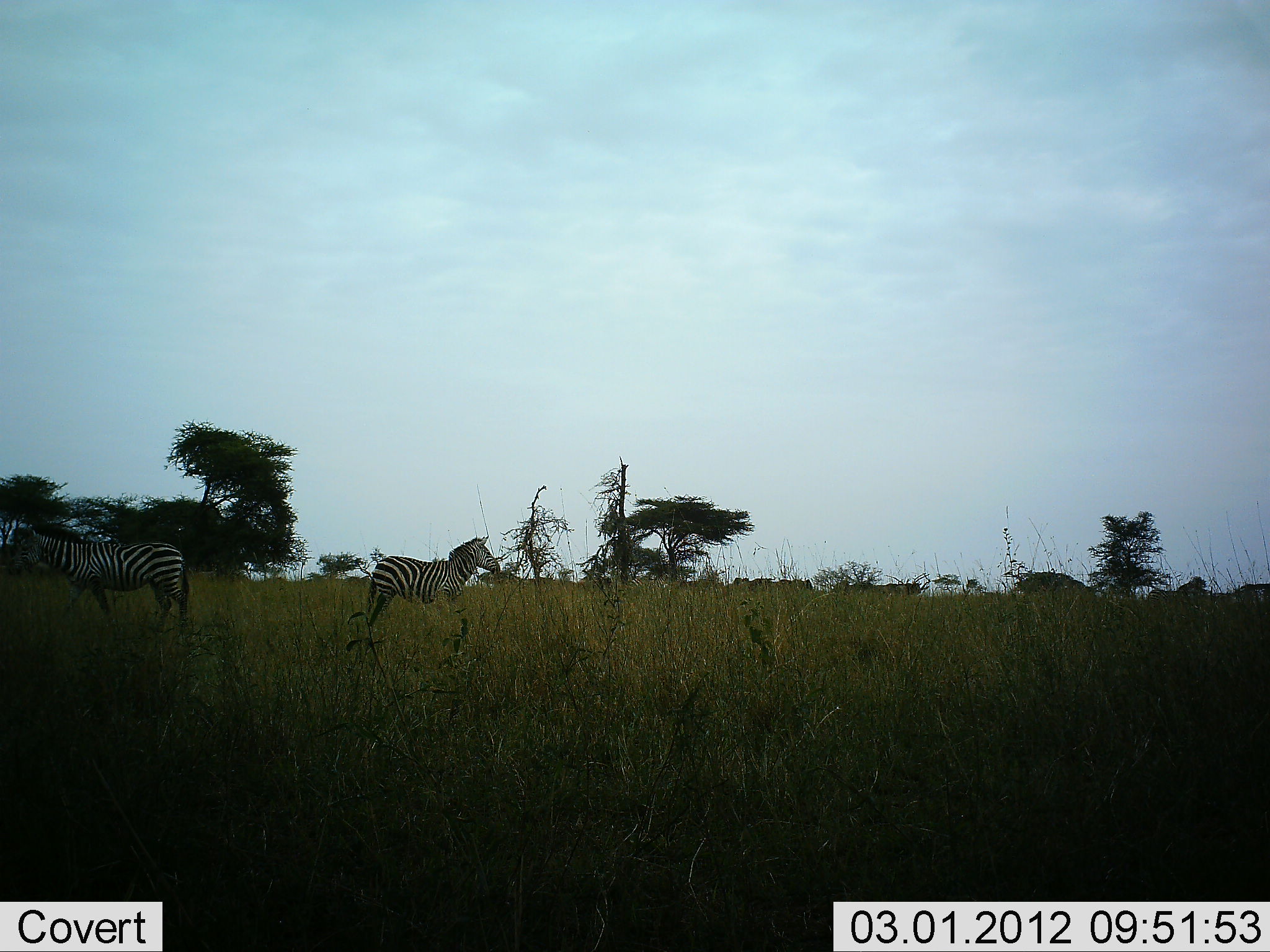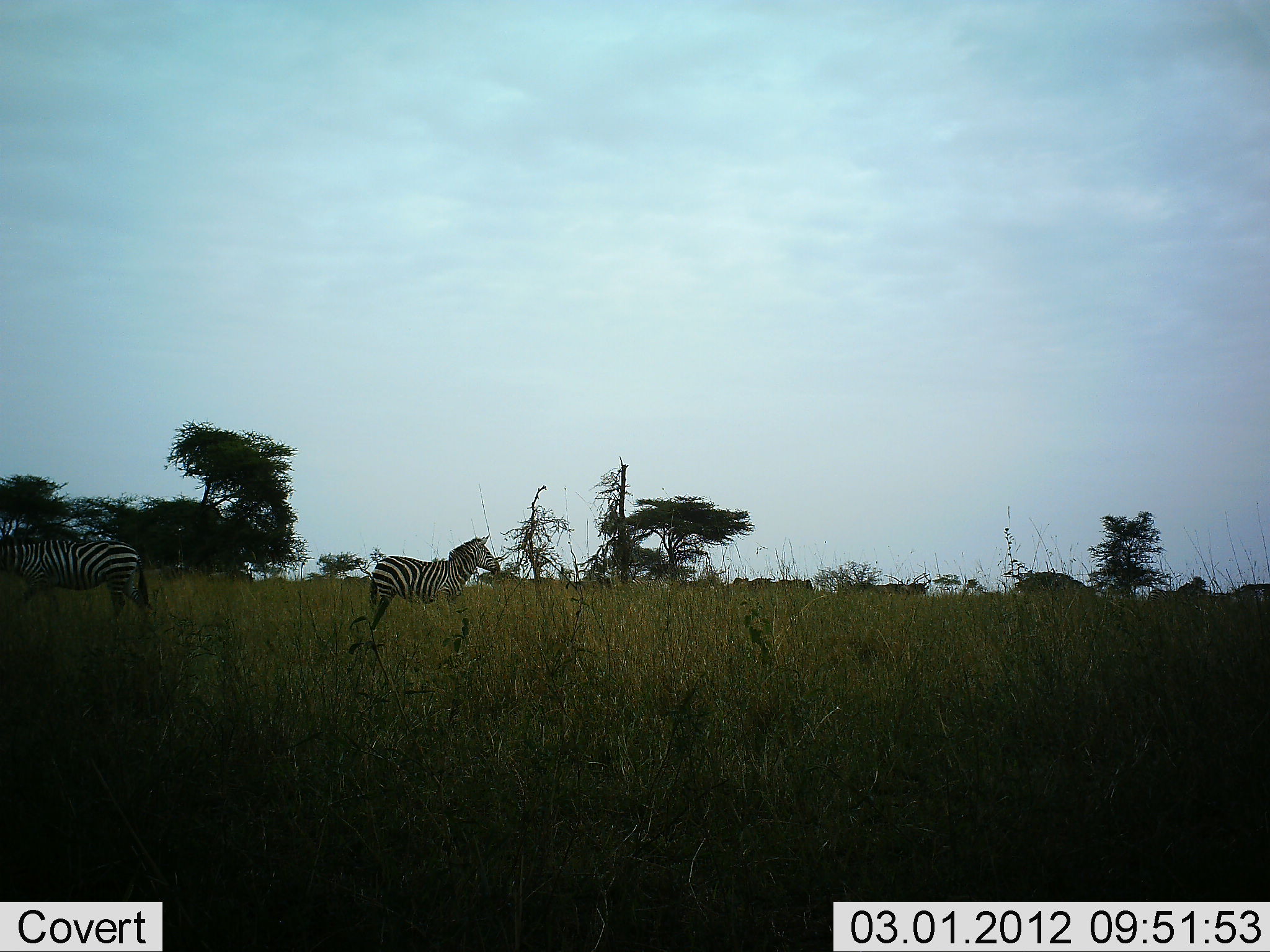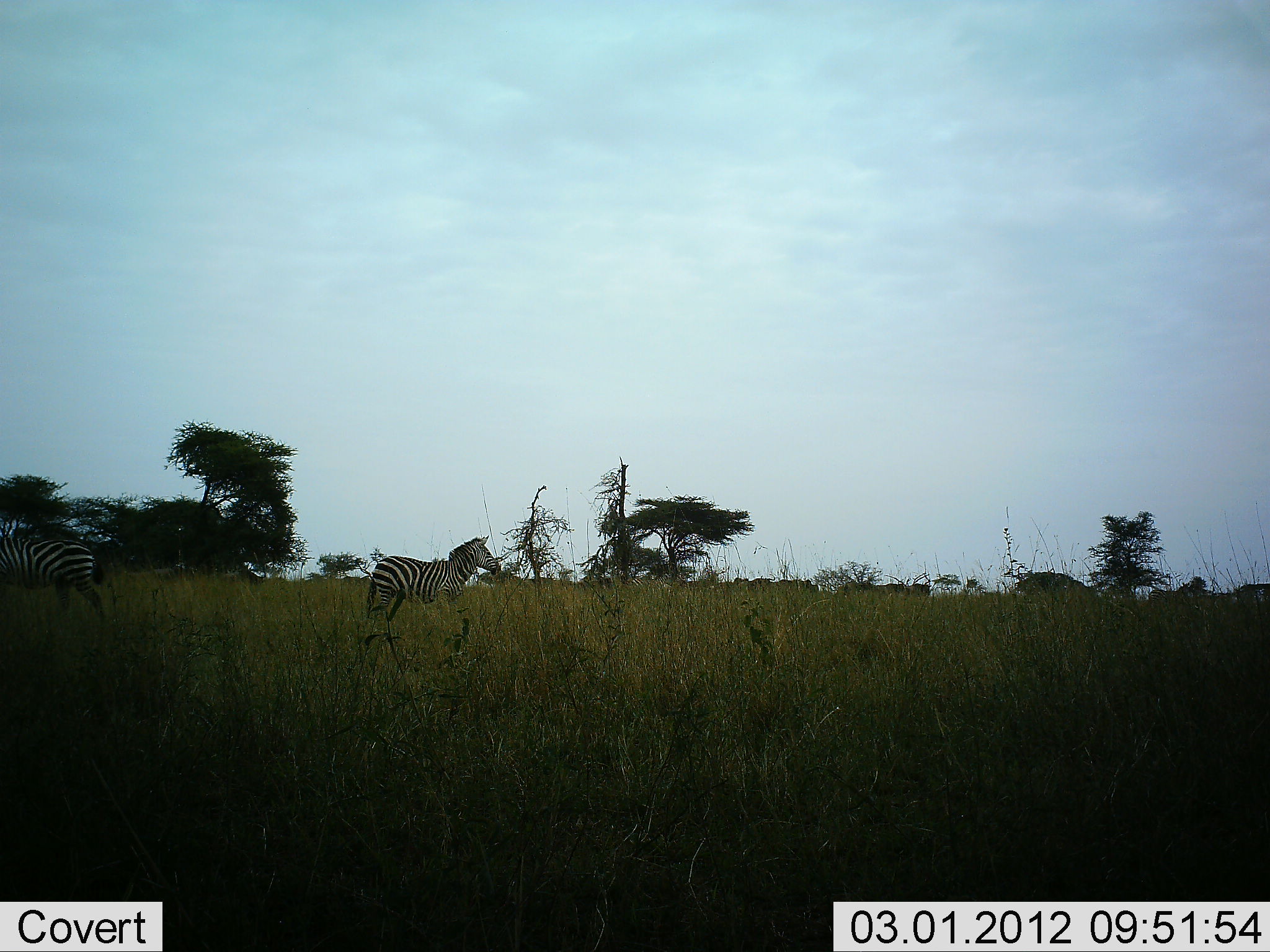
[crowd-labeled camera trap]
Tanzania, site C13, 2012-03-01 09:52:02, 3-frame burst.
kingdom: Animalia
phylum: Chordata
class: Mammalia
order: Perissodactyla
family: Equidae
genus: Equus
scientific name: Equus quagga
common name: plains zebra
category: zebra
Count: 2.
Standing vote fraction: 95%.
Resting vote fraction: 0%.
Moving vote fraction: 70%.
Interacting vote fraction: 0%.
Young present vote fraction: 15%.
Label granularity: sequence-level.